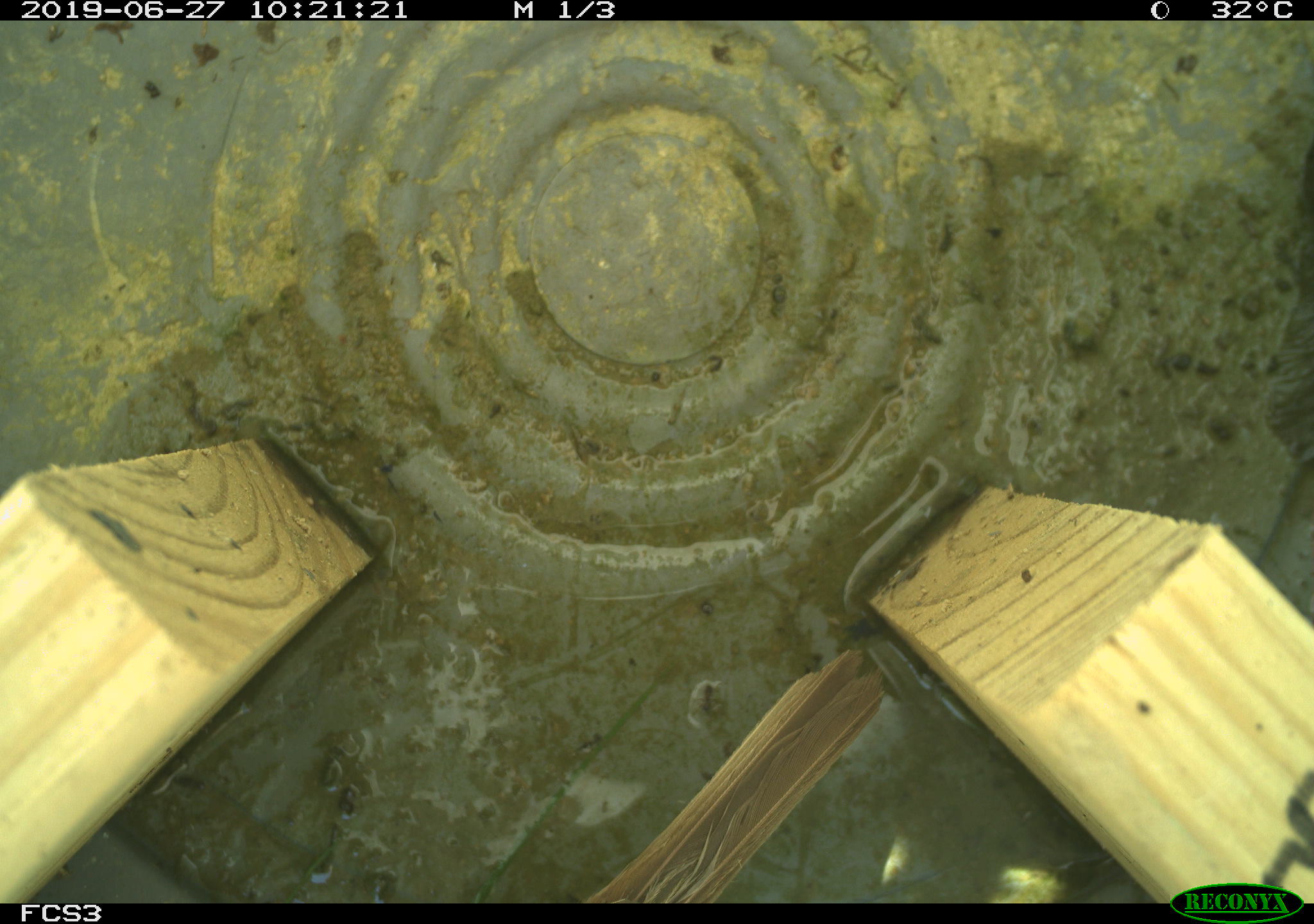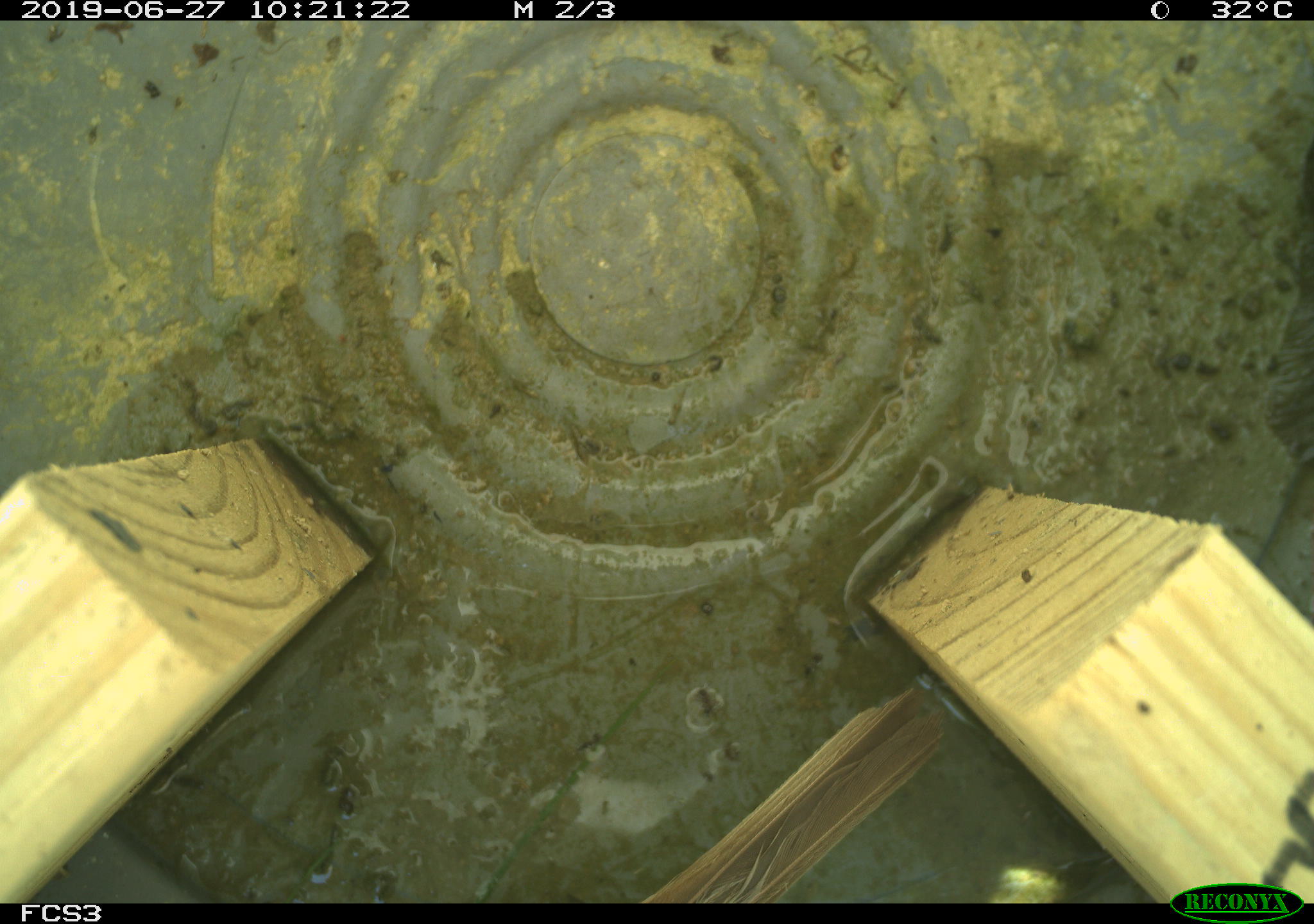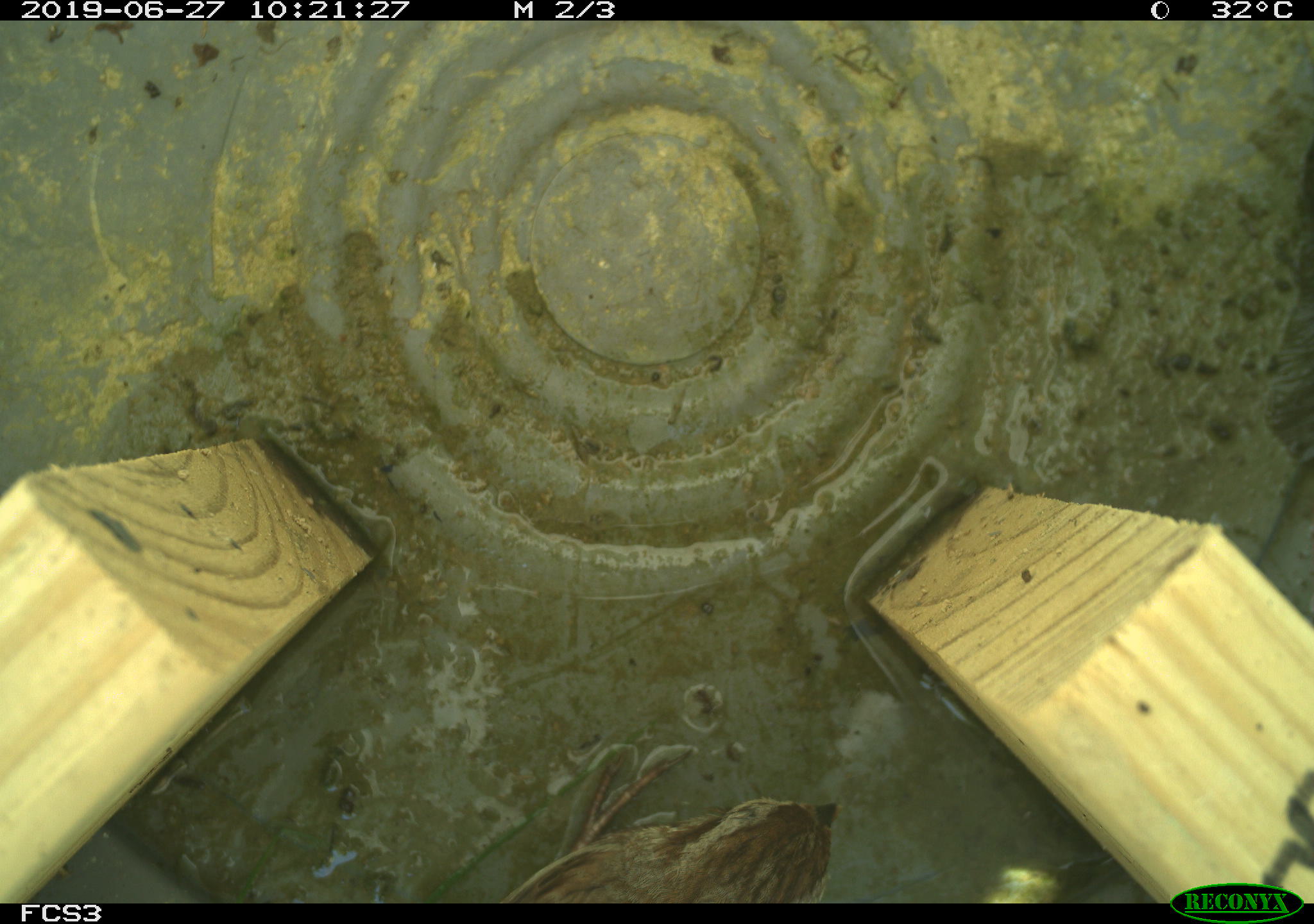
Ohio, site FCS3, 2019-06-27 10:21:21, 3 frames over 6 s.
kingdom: Animalia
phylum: Chordata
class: Aves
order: Passeriformes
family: Passerellidae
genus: Melospiza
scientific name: Melospiza melodia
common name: song sparrow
Song sparrow (Melospiza melodia).